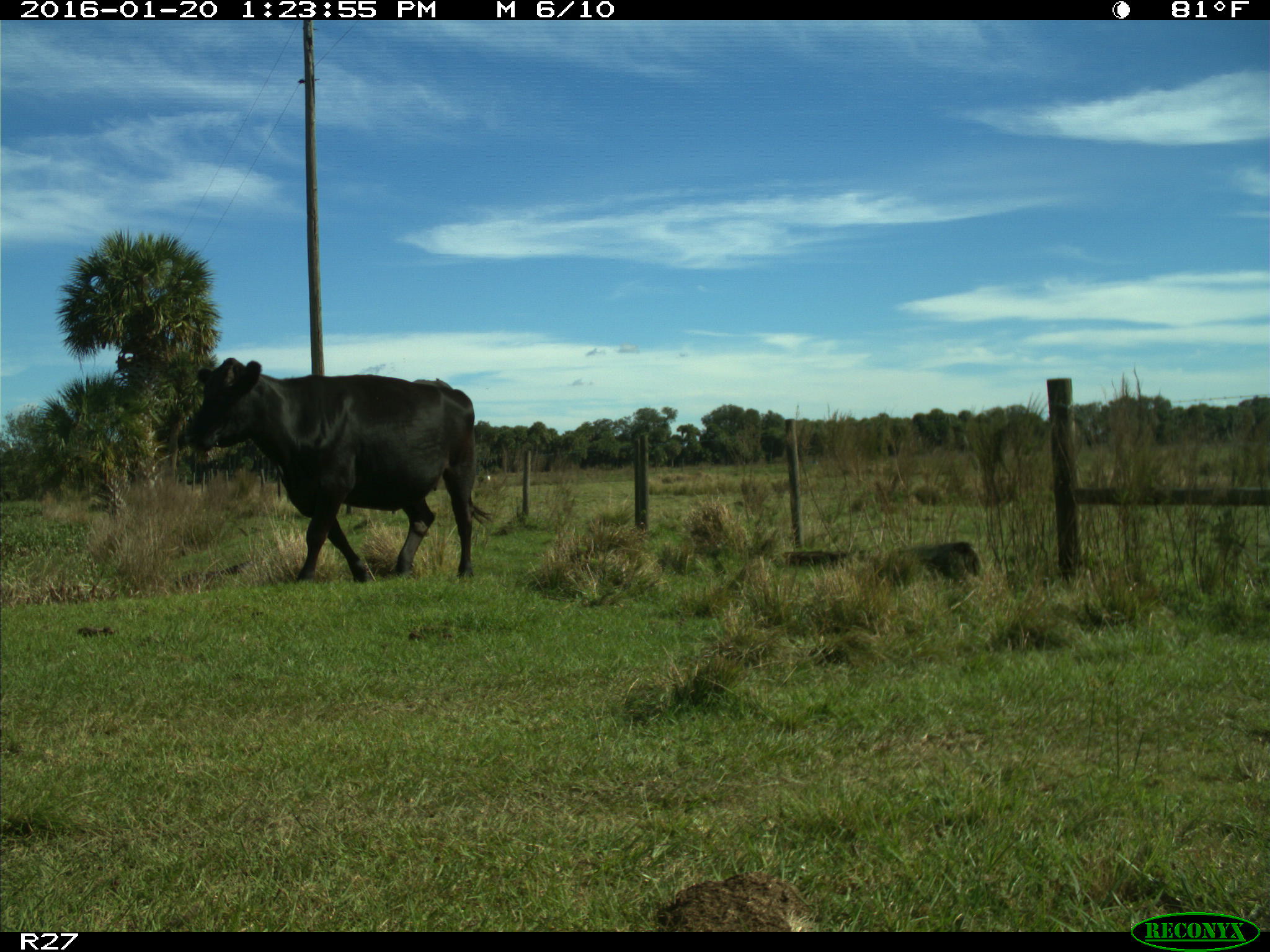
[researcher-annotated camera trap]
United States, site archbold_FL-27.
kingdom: Animalia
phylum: Chordata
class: Mammalia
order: Artiodactyla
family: Bovidae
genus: Bos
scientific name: Bos taurus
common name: domestic cow